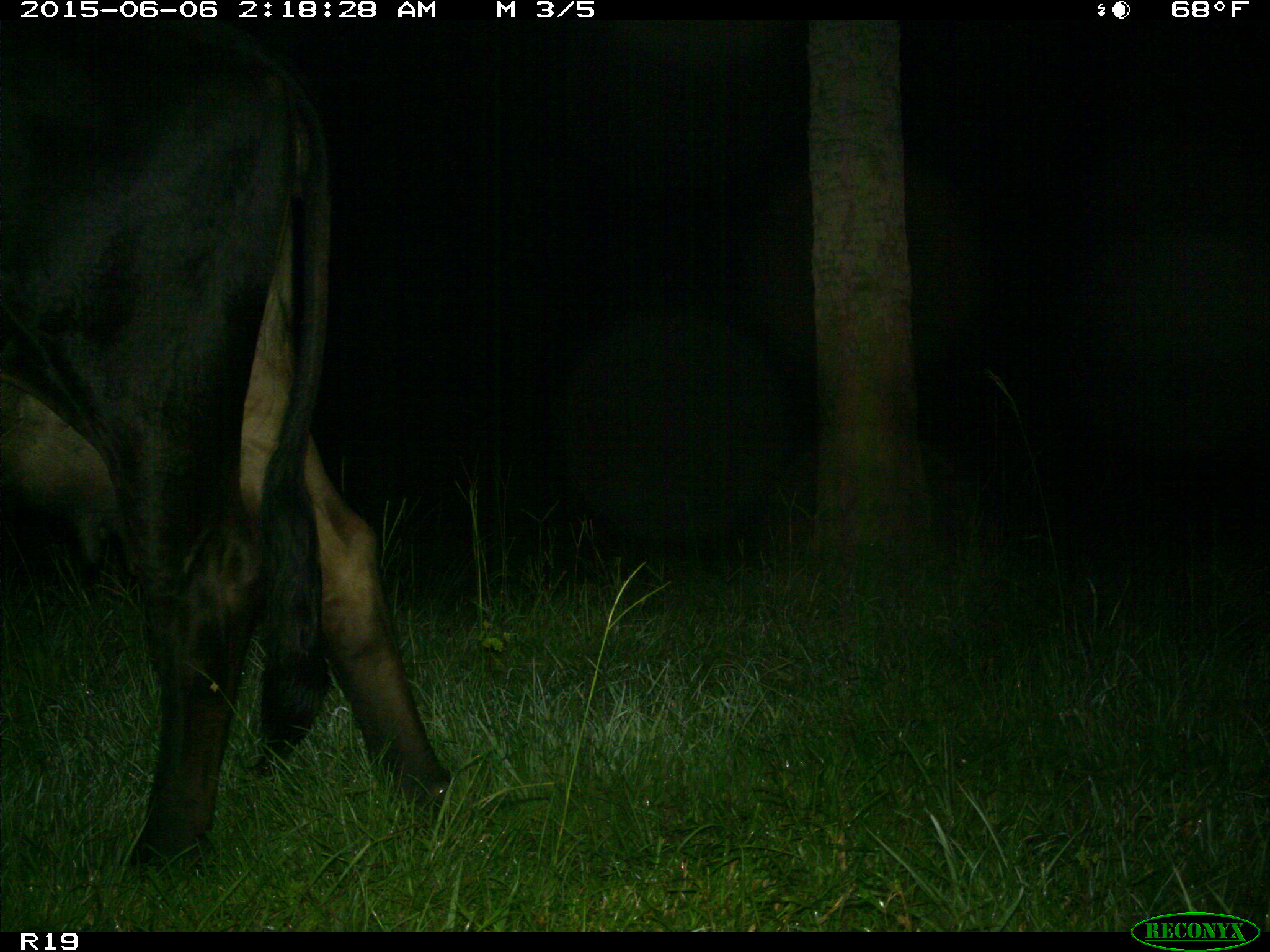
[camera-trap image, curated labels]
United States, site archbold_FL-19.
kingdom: Animalia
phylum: Chordata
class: Mammalia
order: Artiodactyla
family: Bovidae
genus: Bos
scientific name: Bos taurus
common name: domestic cow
Bos taurus (domestic cow).